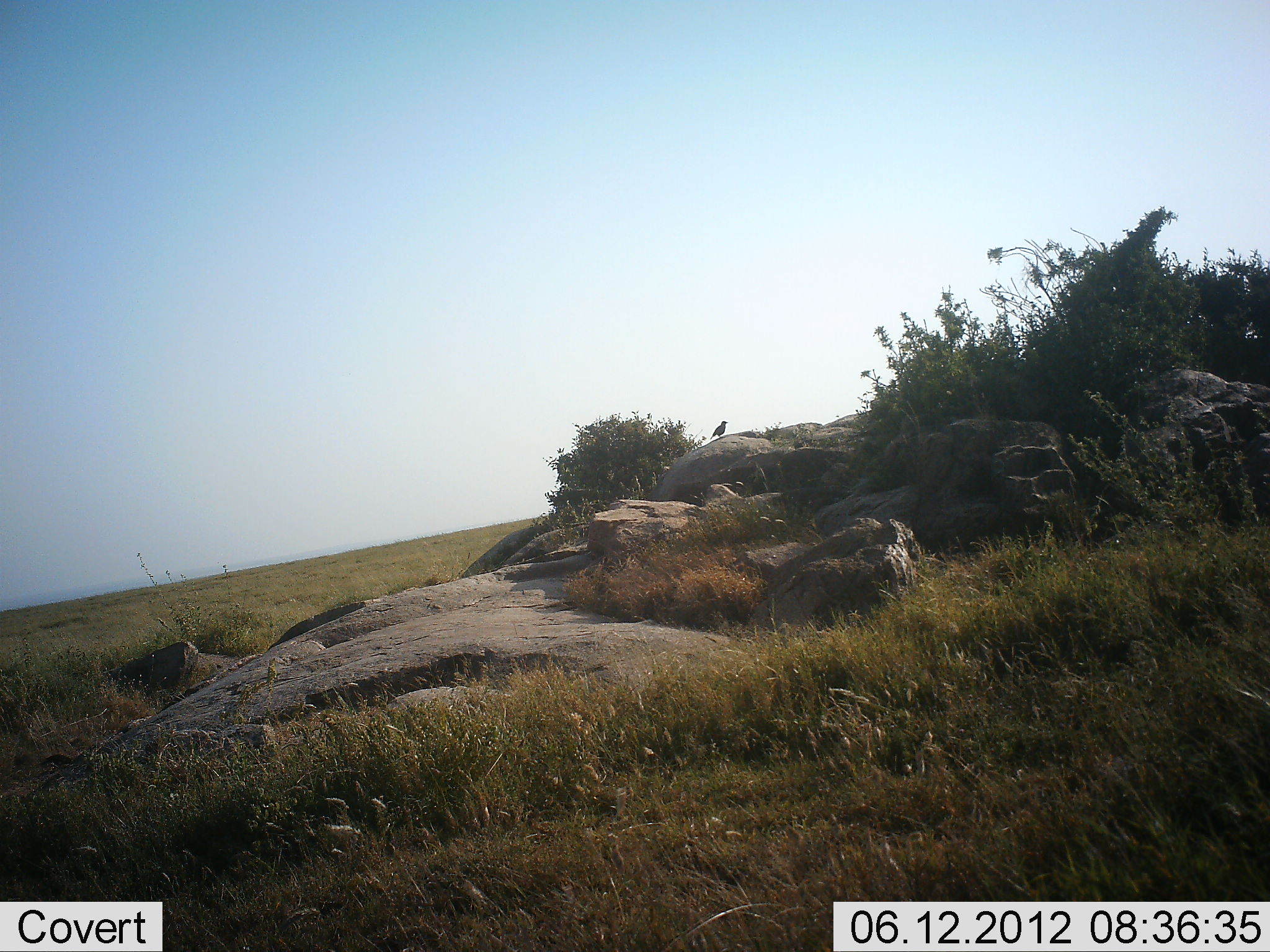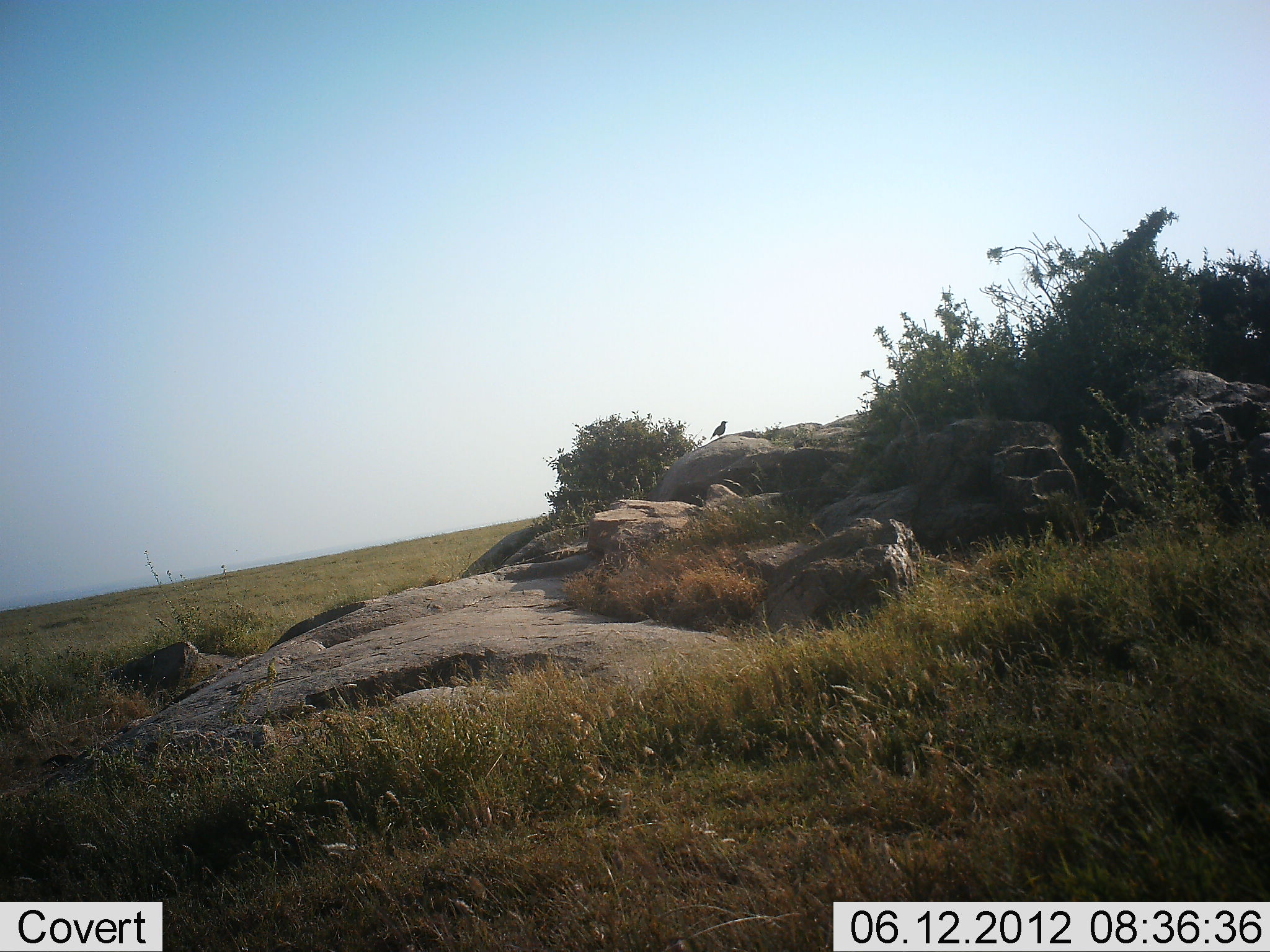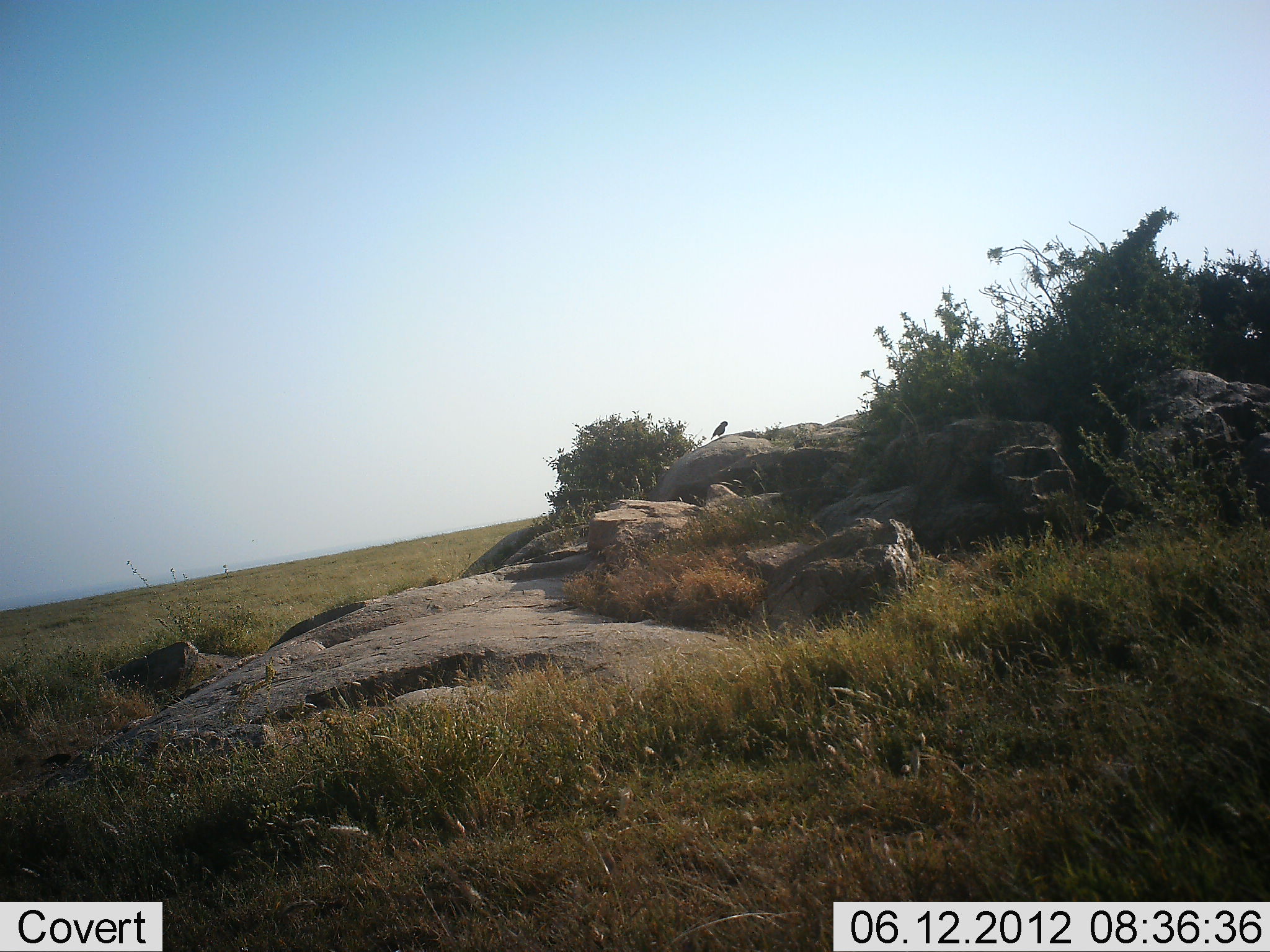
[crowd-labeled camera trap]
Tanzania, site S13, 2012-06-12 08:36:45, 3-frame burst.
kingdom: Animalia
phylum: Chordata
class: Aves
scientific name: Aves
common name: bird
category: otherbird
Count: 1.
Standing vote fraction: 70%.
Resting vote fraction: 30%.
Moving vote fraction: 0%.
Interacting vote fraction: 0%.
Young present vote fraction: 0%.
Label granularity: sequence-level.